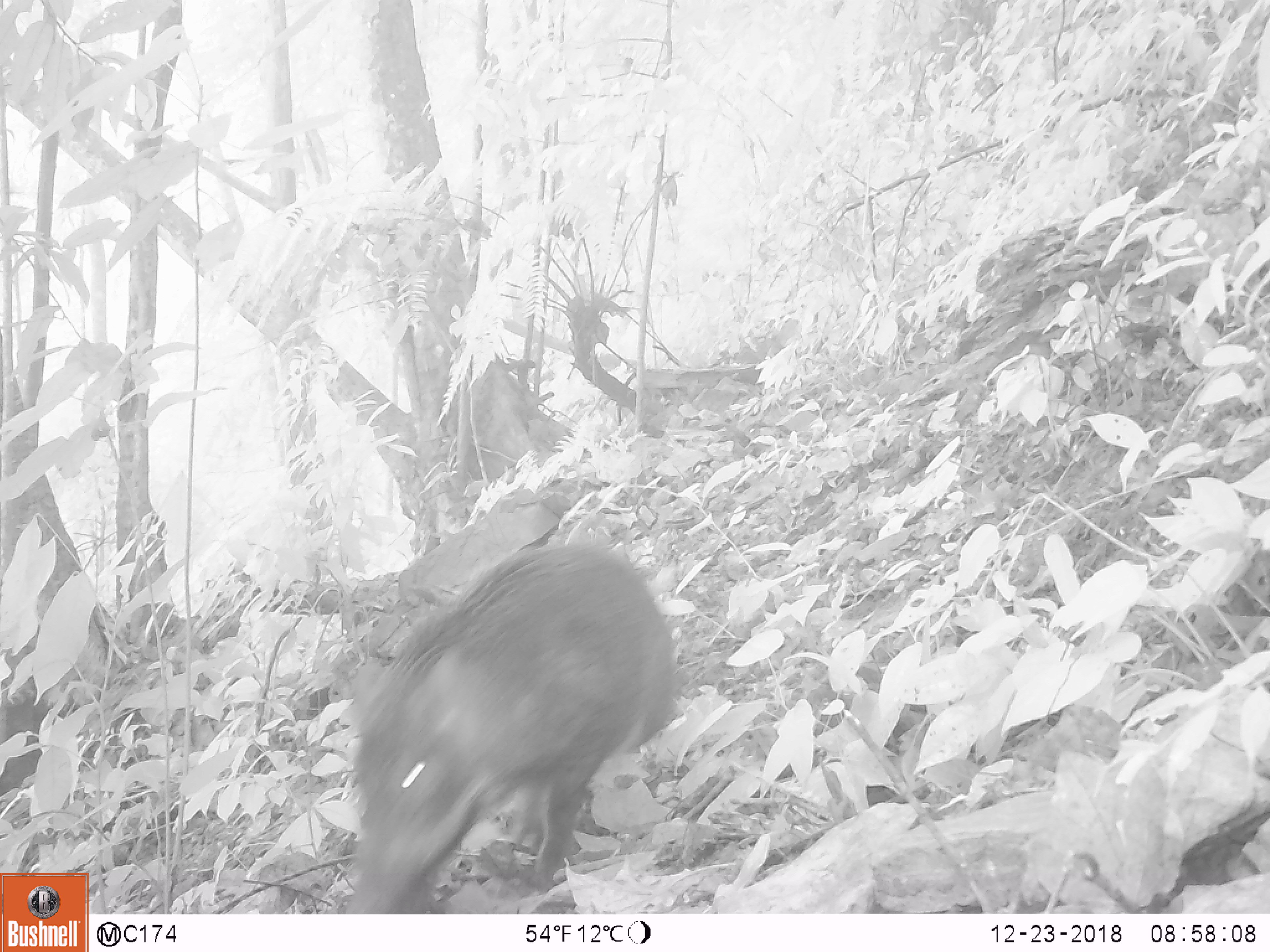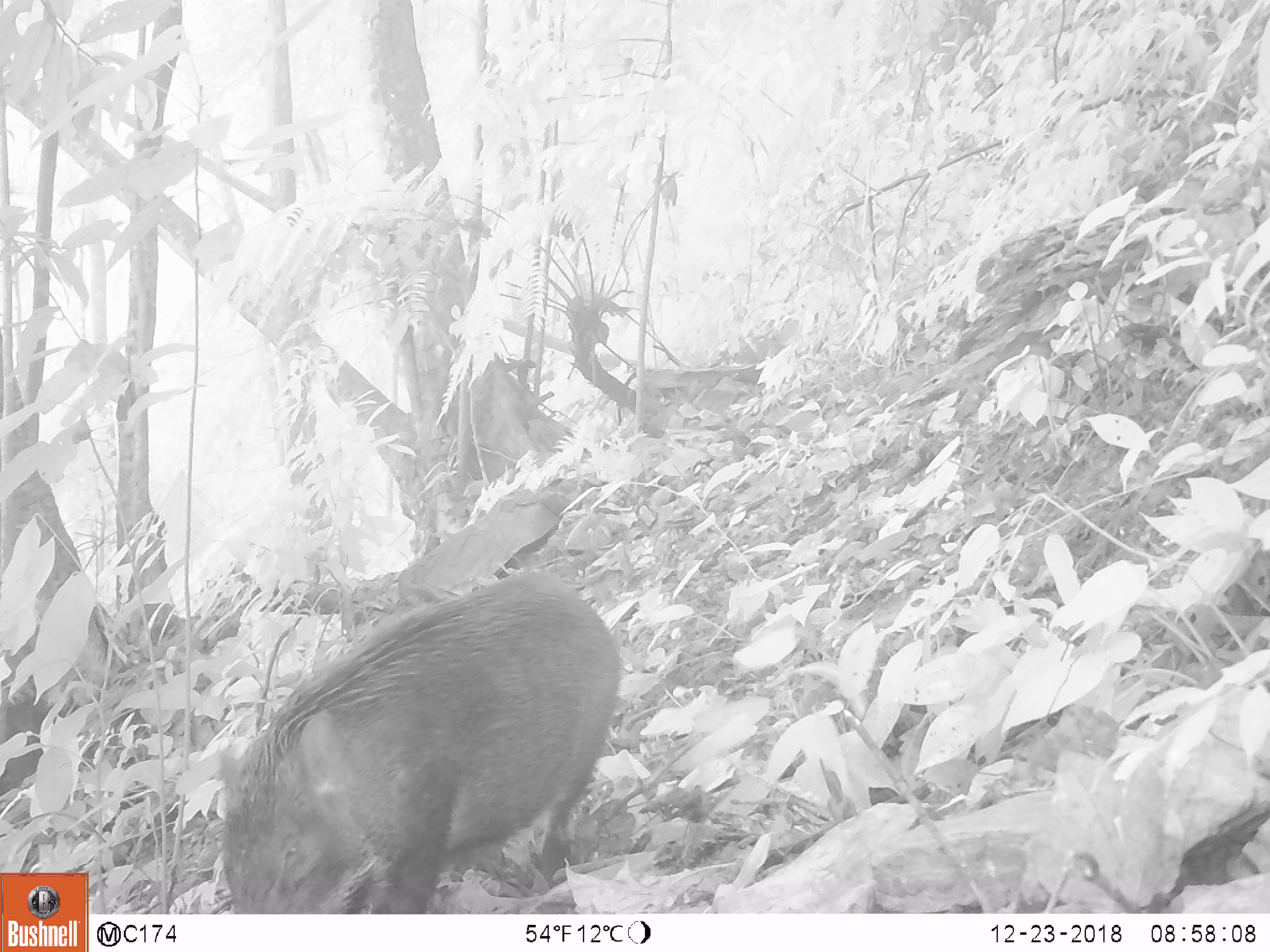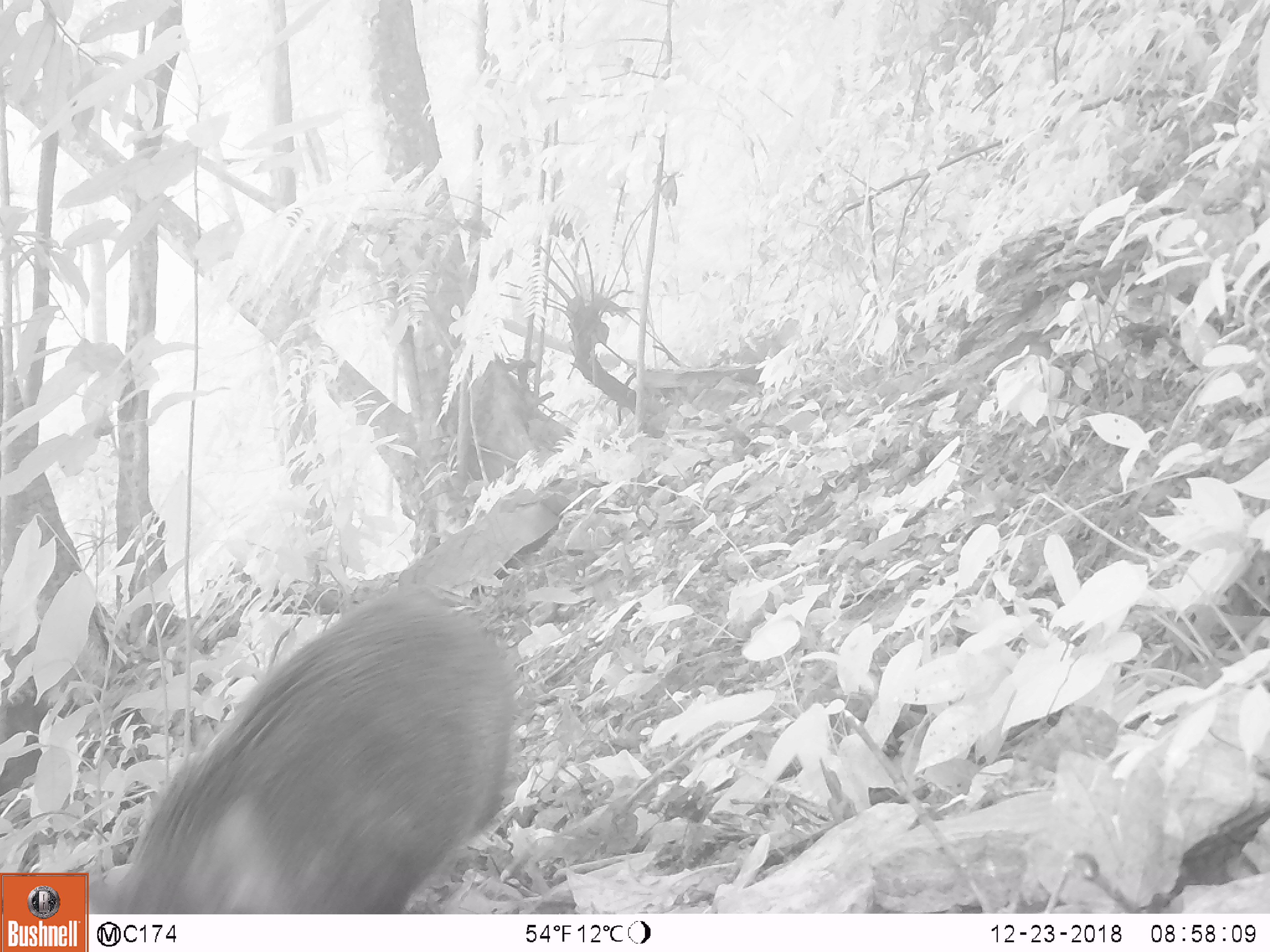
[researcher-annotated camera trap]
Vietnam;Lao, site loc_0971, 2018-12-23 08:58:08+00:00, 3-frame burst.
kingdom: Animalia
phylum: Chordata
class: Mammalia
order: Artiodactyla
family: Suidae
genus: Sus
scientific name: Sus scrofa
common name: eurasian wild pig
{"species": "eurasian wild pig (Sus scrofa)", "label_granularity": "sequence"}